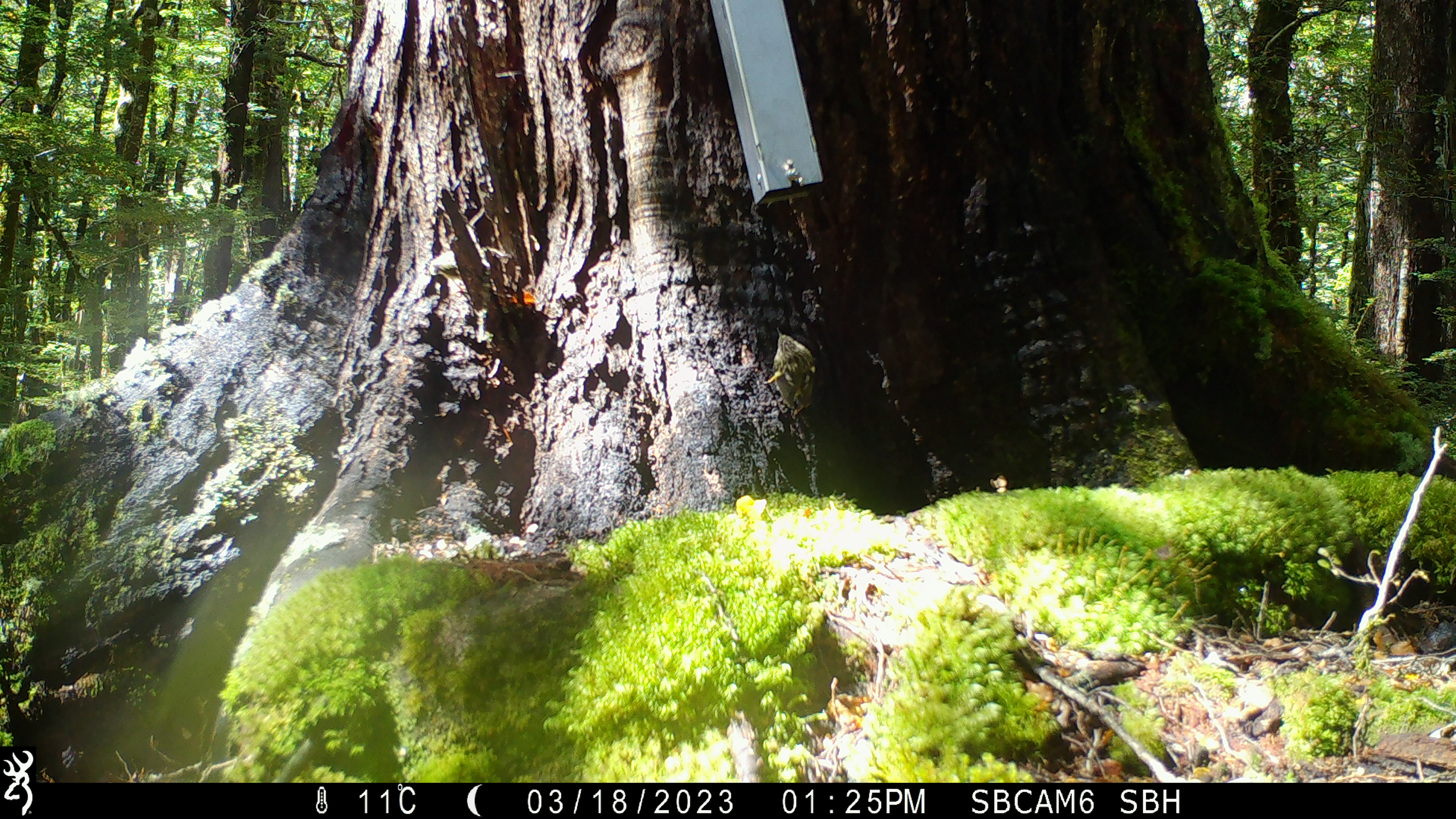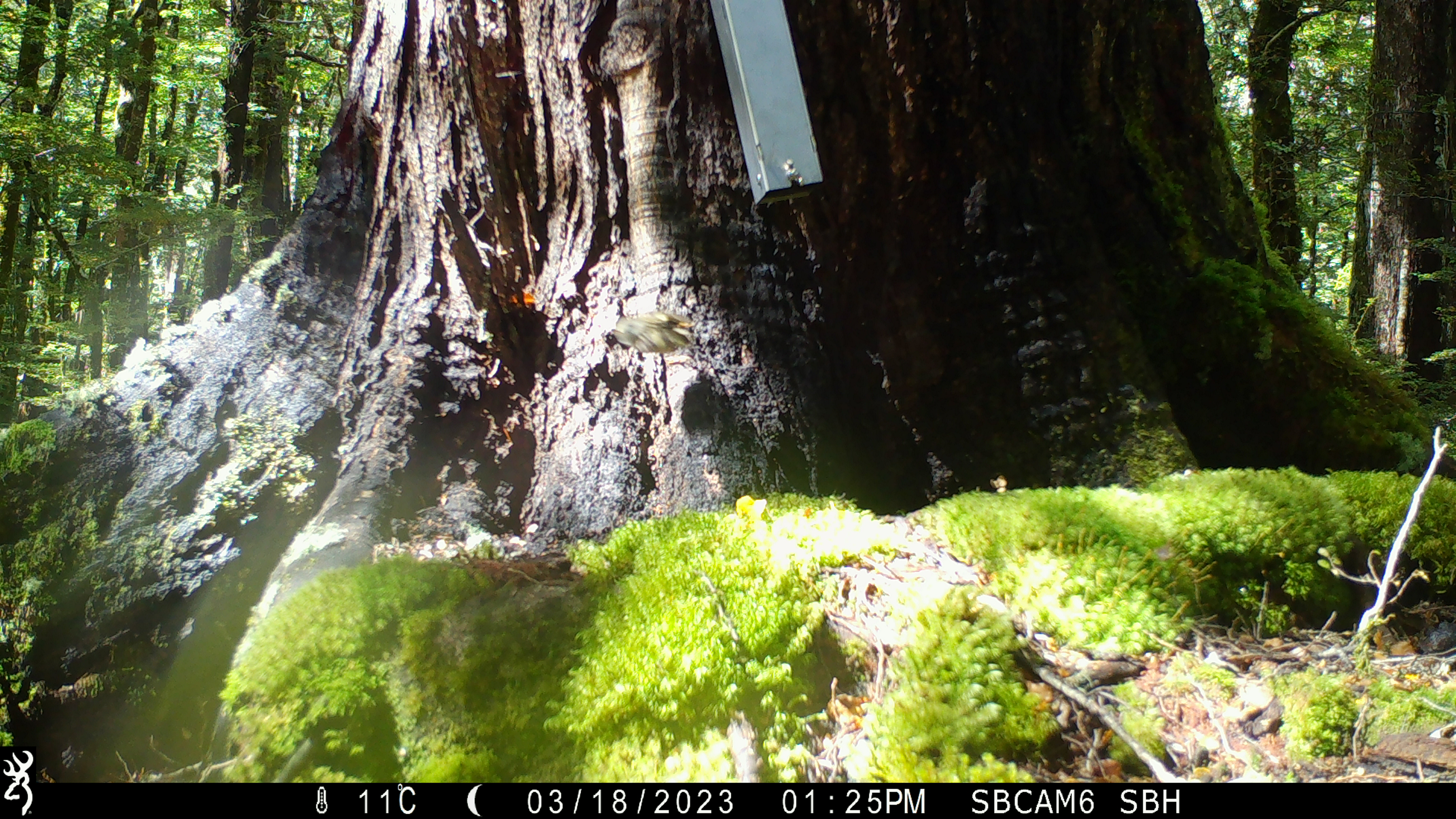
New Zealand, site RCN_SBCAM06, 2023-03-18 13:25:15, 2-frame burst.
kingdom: Animalia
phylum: Chordata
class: Aves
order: Passeriformes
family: Acanthisittidae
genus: Acanthisitta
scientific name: Acanthisitta chloris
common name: rifleman